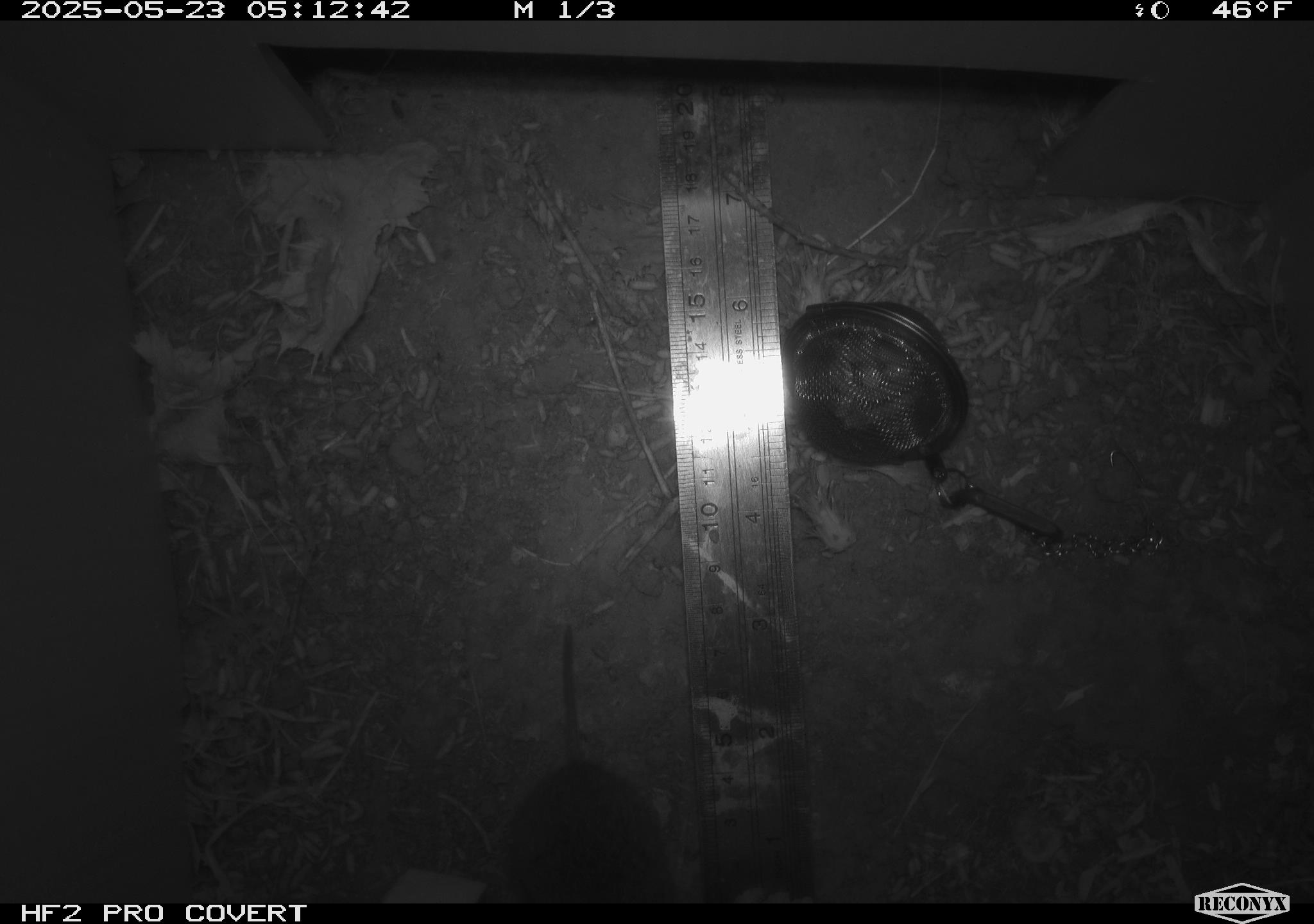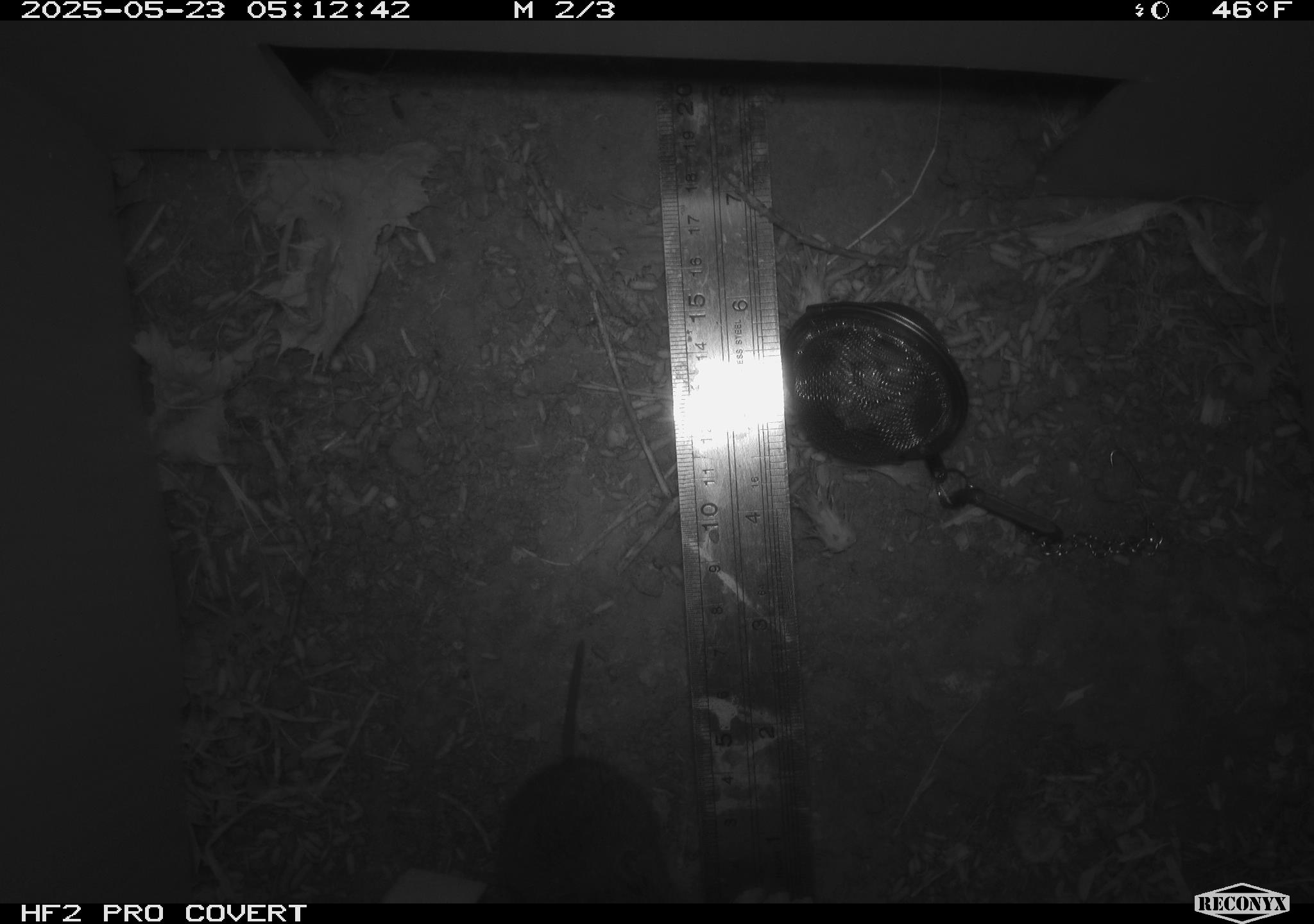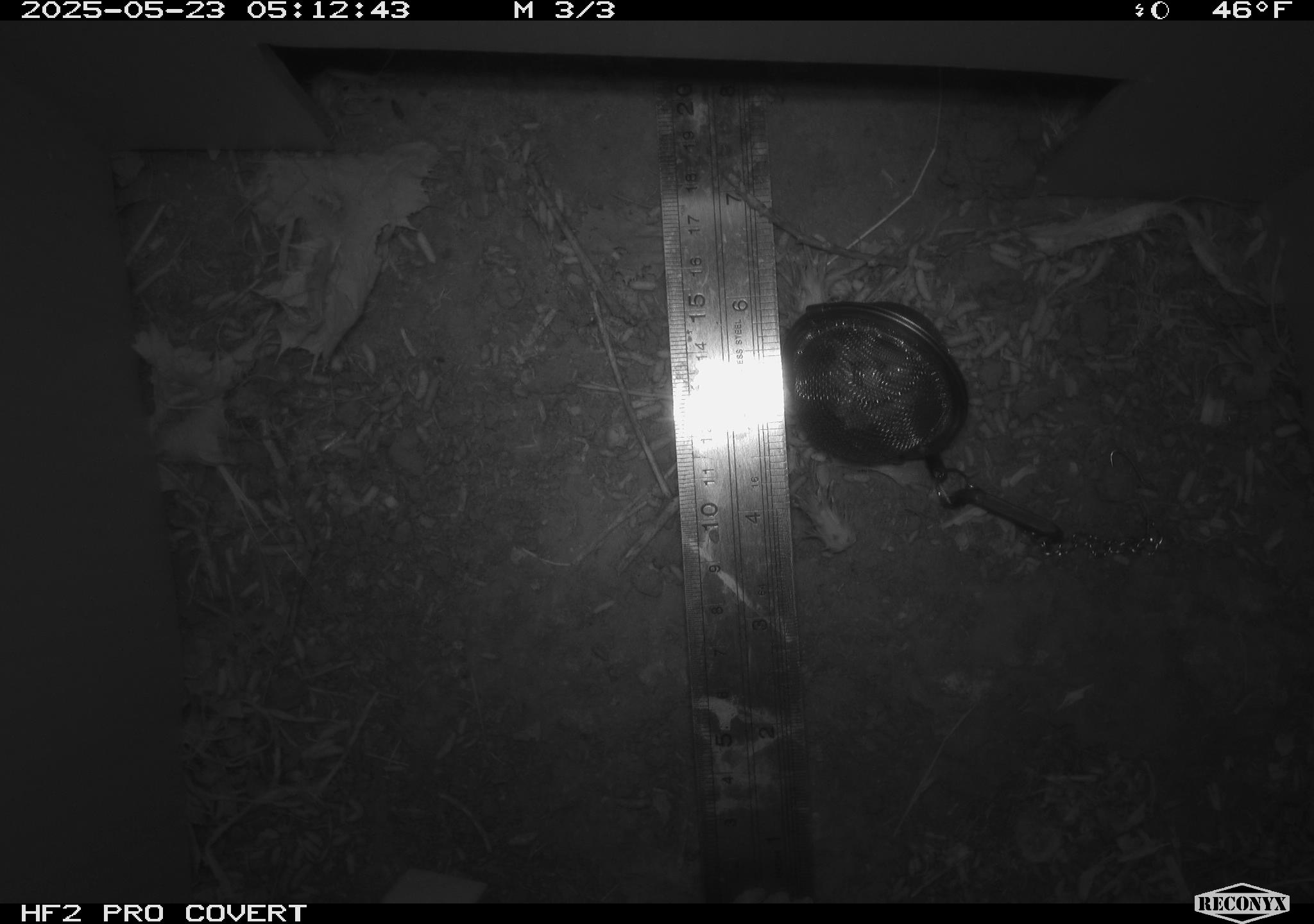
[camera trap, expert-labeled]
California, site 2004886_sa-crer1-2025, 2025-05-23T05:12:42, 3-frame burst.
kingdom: Animalia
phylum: Chordata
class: Mammalia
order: Rodentia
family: Cricetidae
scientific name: Arvicolinae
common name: voles, lemmings, and muskrats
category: arvicolinae subfamily